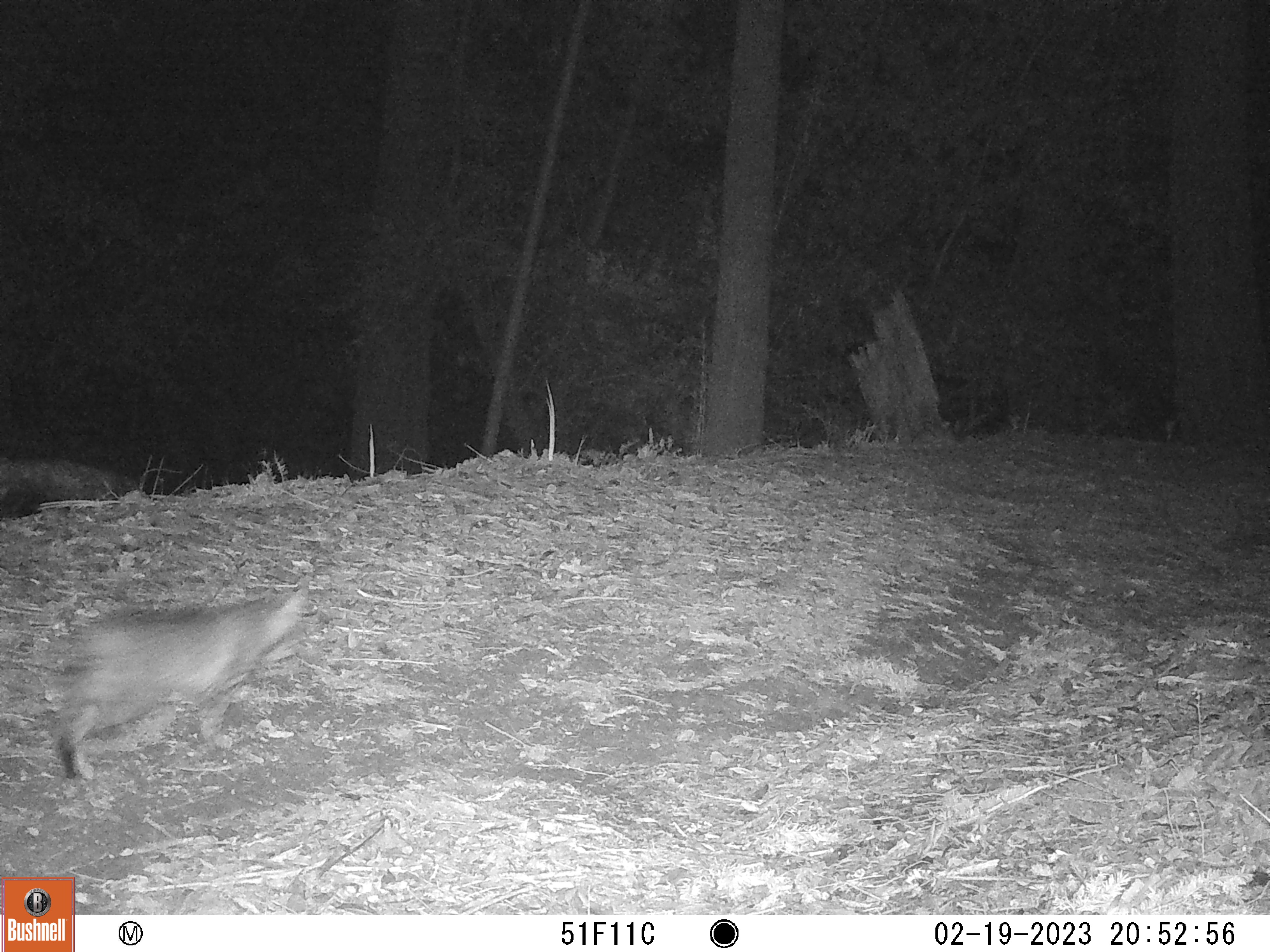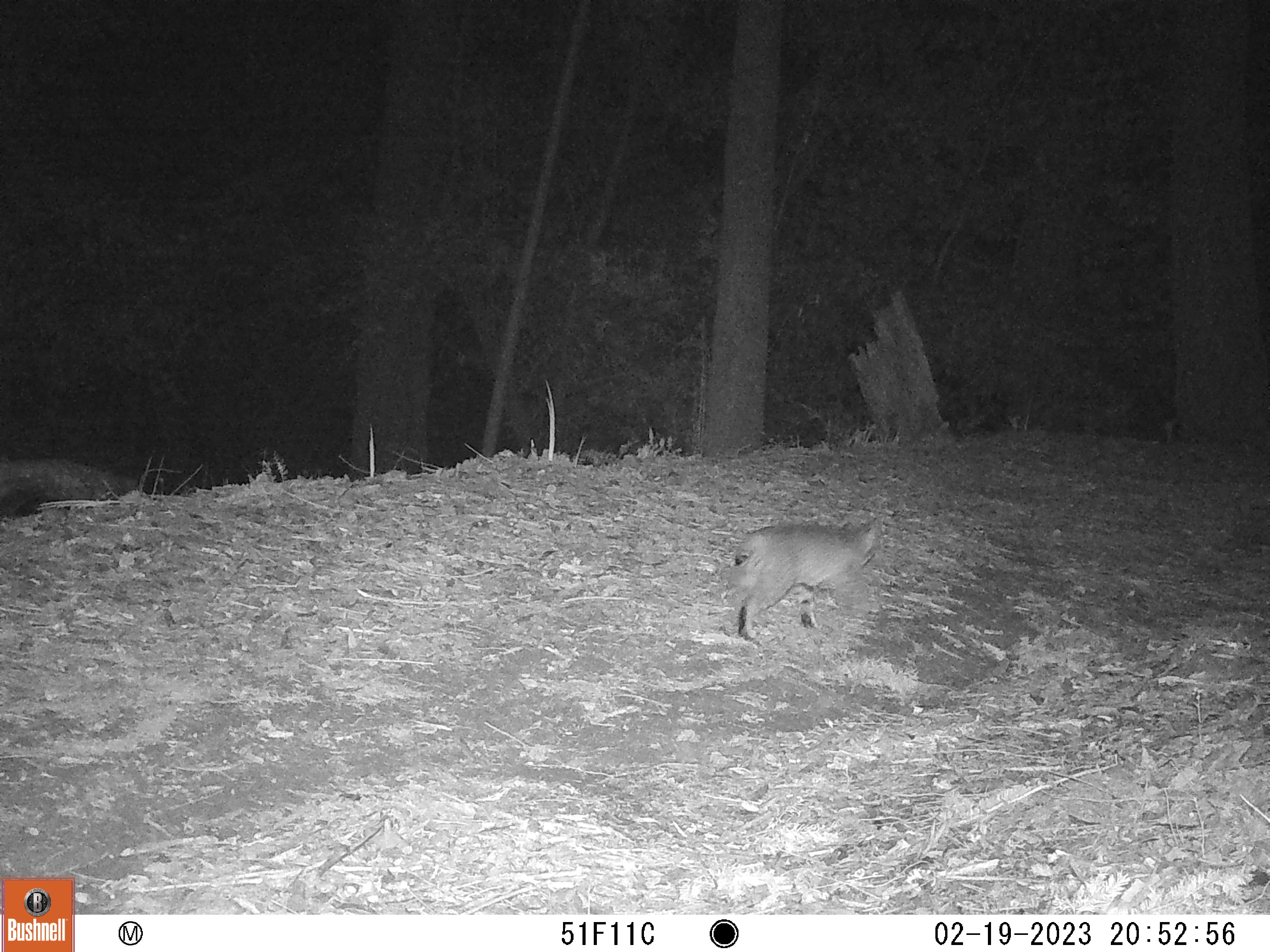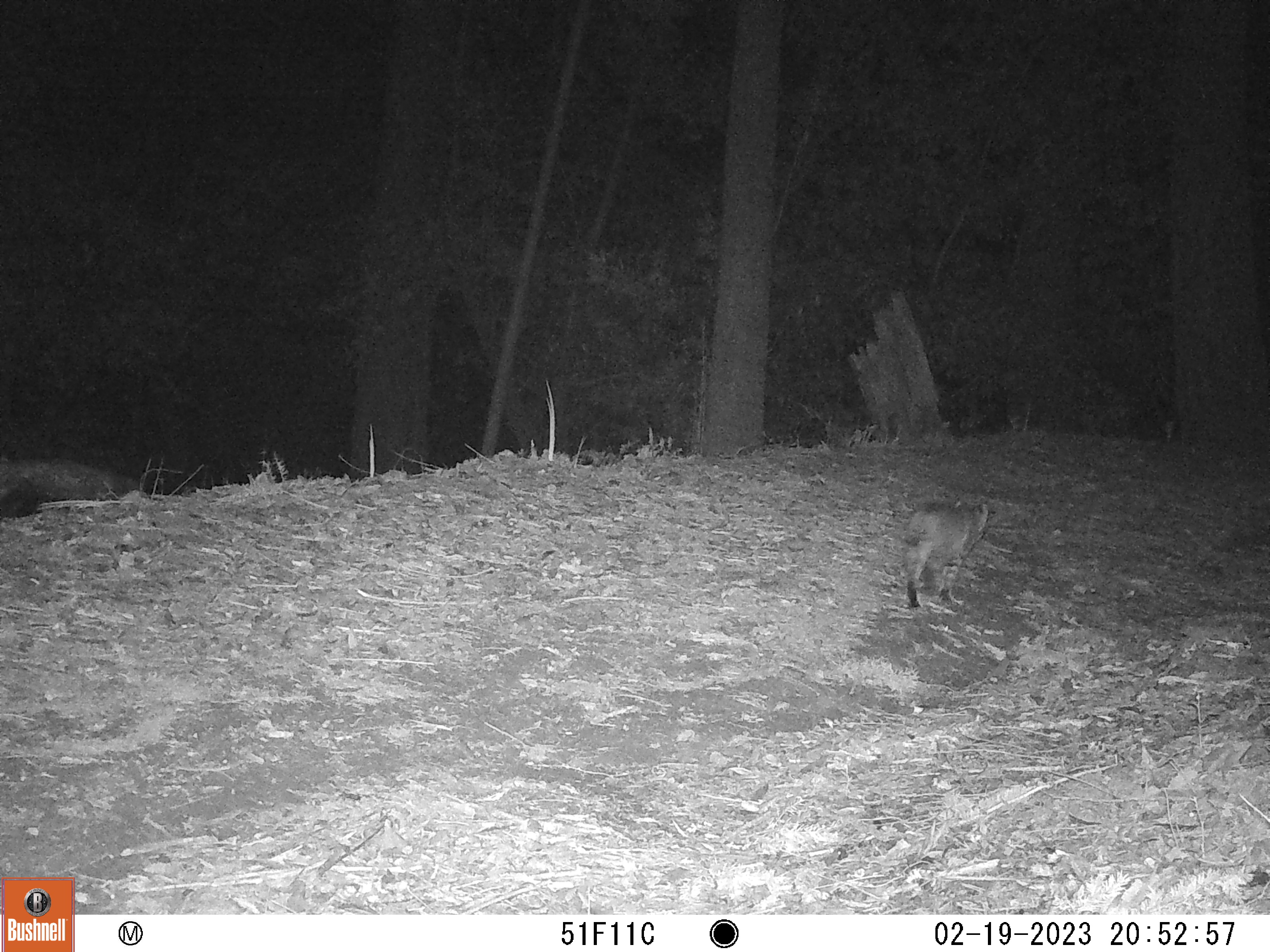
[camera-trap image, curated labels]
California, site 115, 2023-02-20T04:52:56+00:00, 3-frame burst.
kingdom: Animalia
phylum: Chordata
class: Mammalia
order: Carnivora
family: Felidae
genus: Lynx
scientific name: Lynx rufus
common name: bobcat